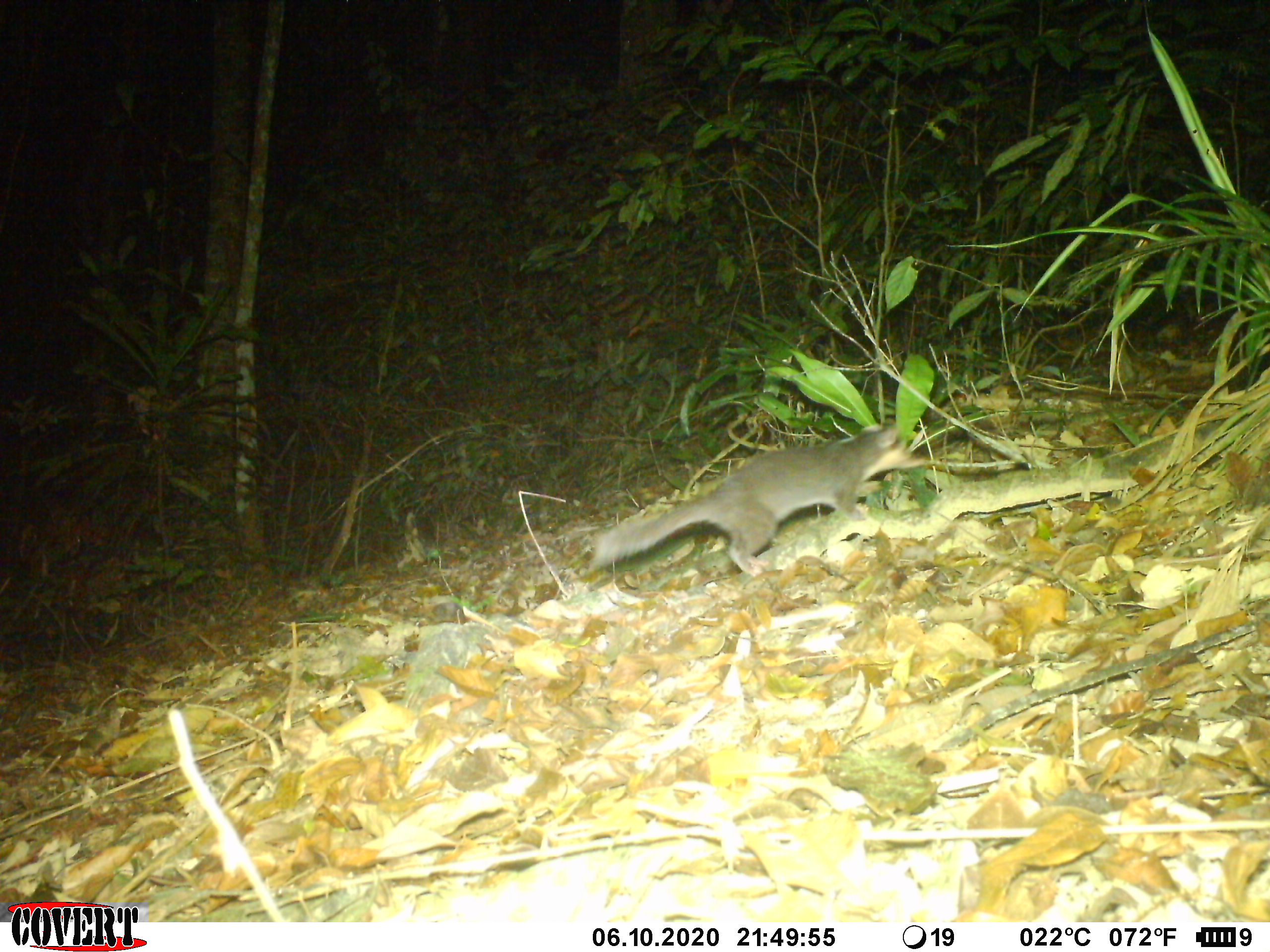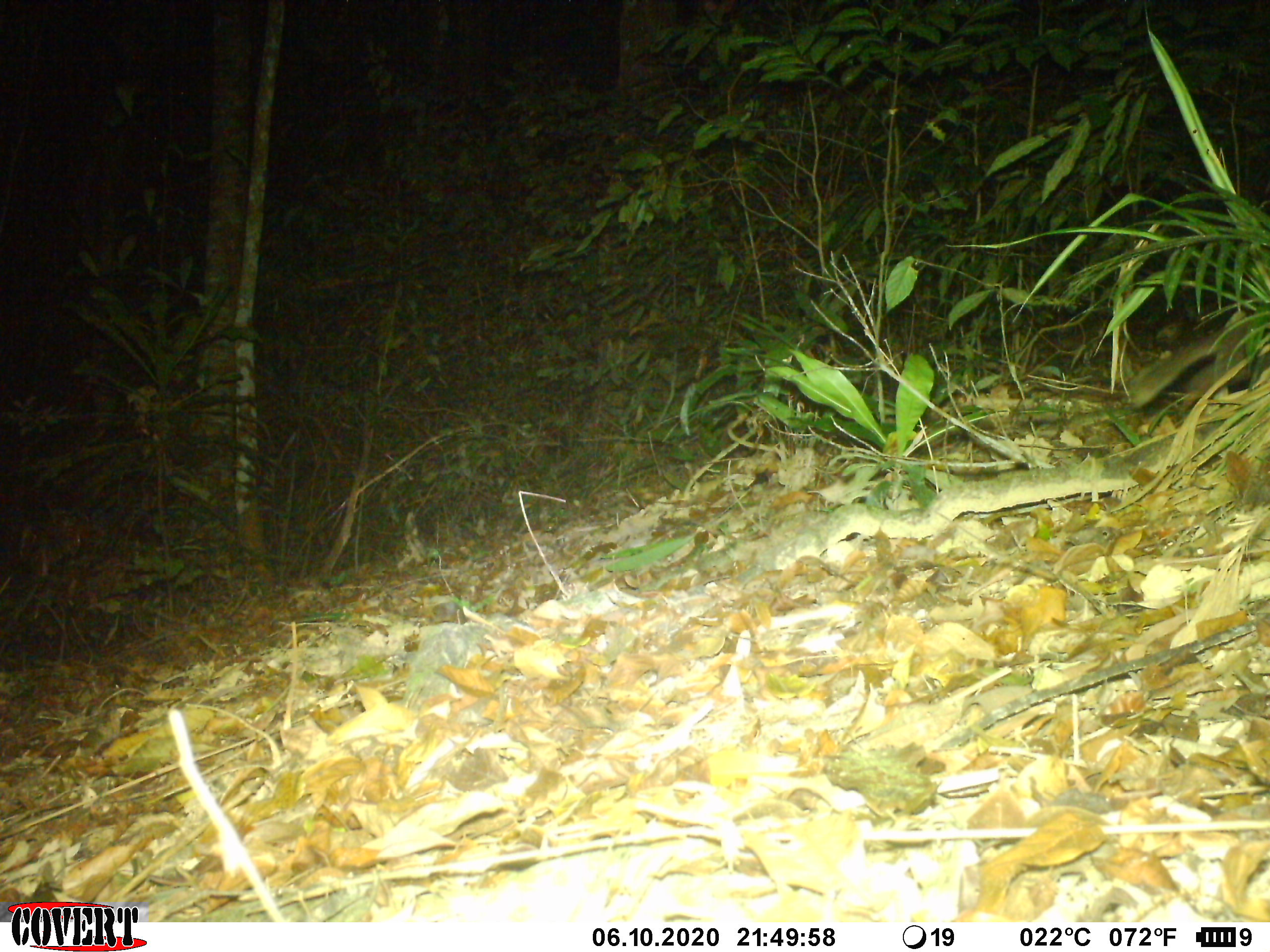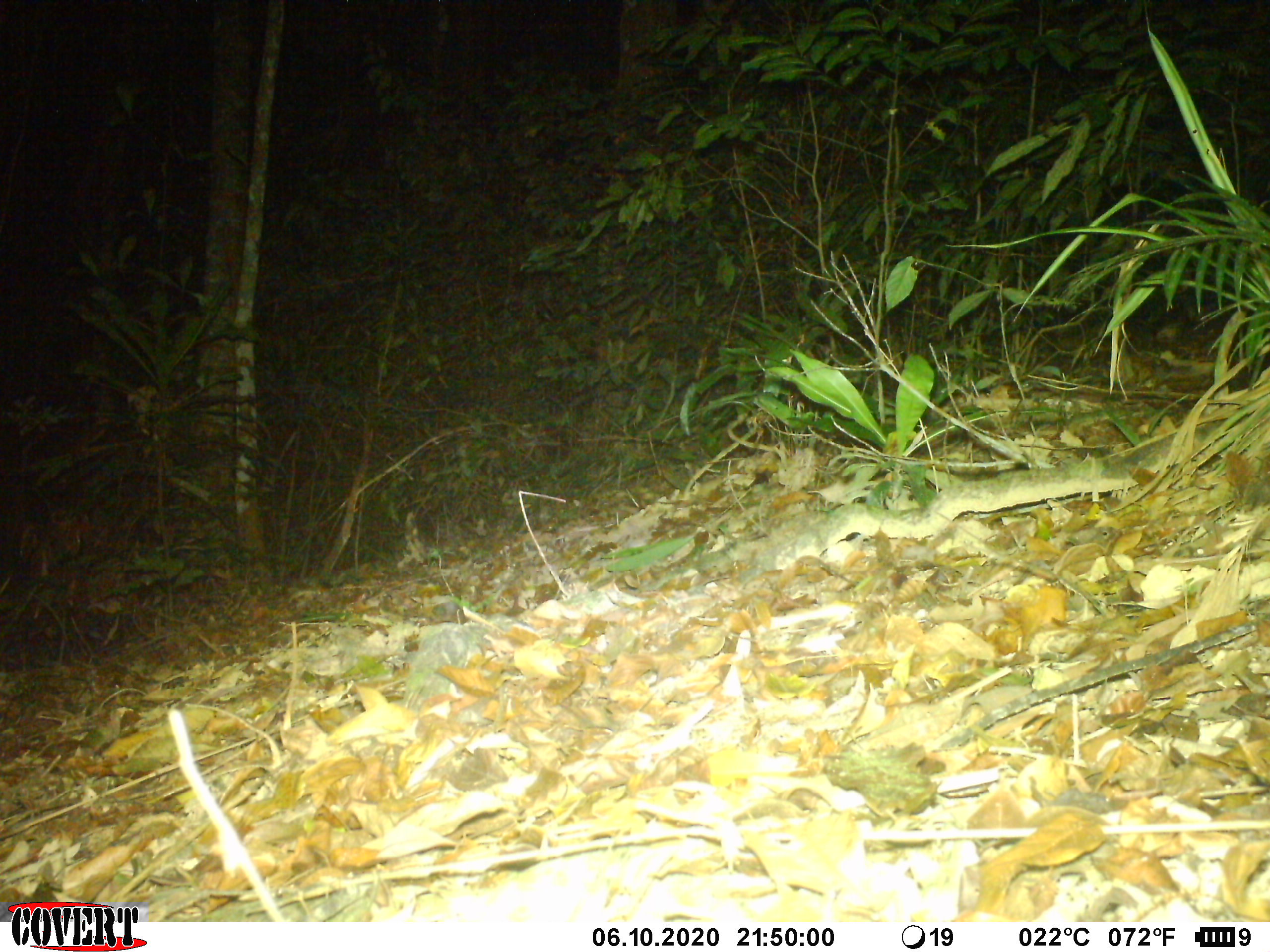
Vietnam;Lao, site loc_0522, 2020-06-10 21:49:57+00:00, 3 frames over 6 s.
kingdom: Animalia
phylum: Chordata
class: Mammalia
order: Carnivora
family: Mustelidae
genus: Melogale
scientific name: Melogale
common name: ferret badger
Ferret badger (Melogale). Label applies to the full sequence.